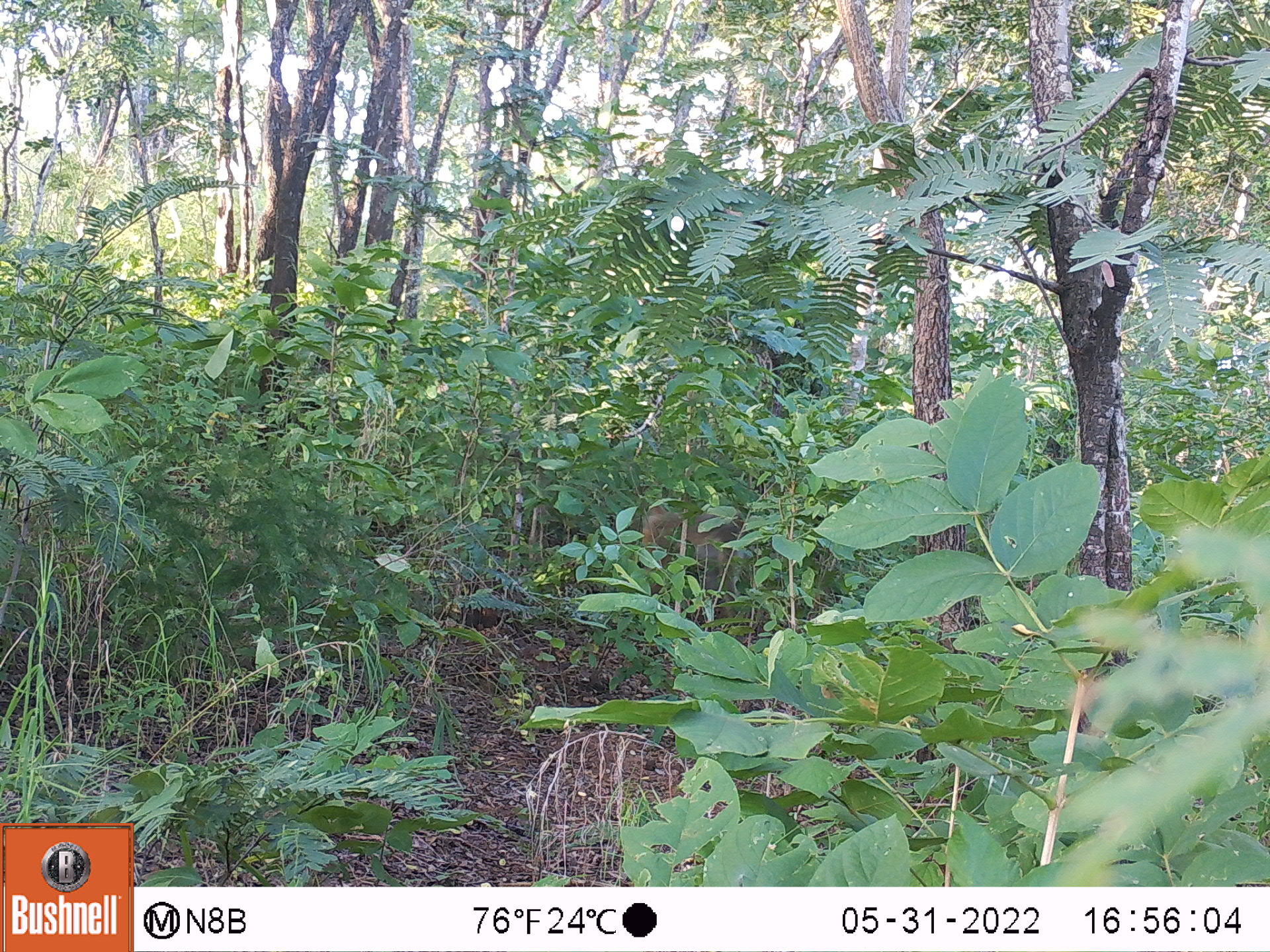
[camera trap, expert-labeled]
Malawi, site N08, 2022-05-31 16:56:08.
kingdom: Animalia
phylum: Chordata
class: Mammalia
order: Primates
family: Cercopithecidae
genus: Papio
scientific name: Papio cynocephalus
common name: yellow baboon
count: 1